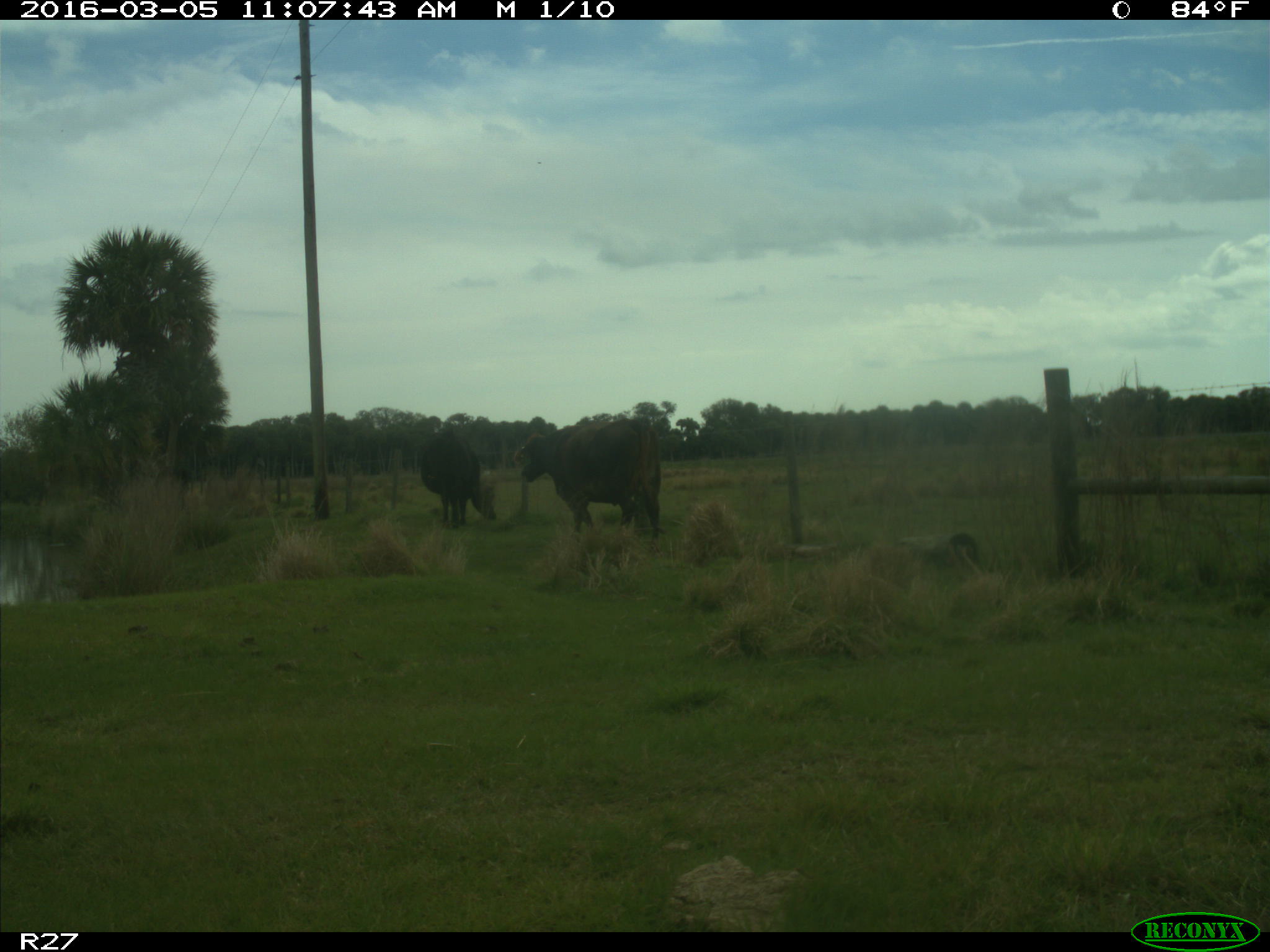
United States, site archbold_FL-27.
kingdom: Animalia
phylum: Chordata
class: Mammalia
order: Artiodactyla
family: Bovidae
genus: Bos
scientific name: Bos taurus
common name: domestic cow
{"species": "Bos taurus (domestic cow)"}